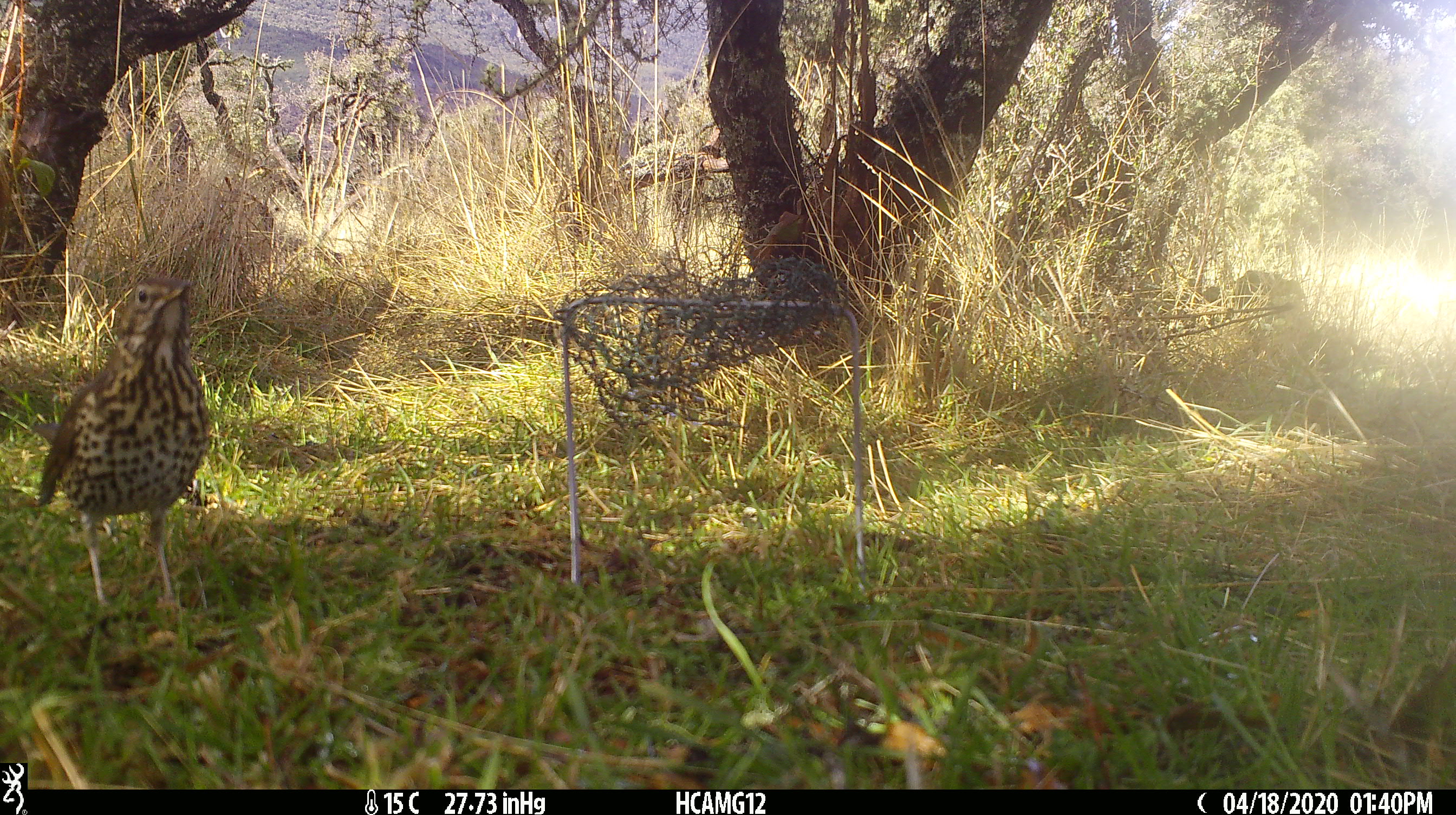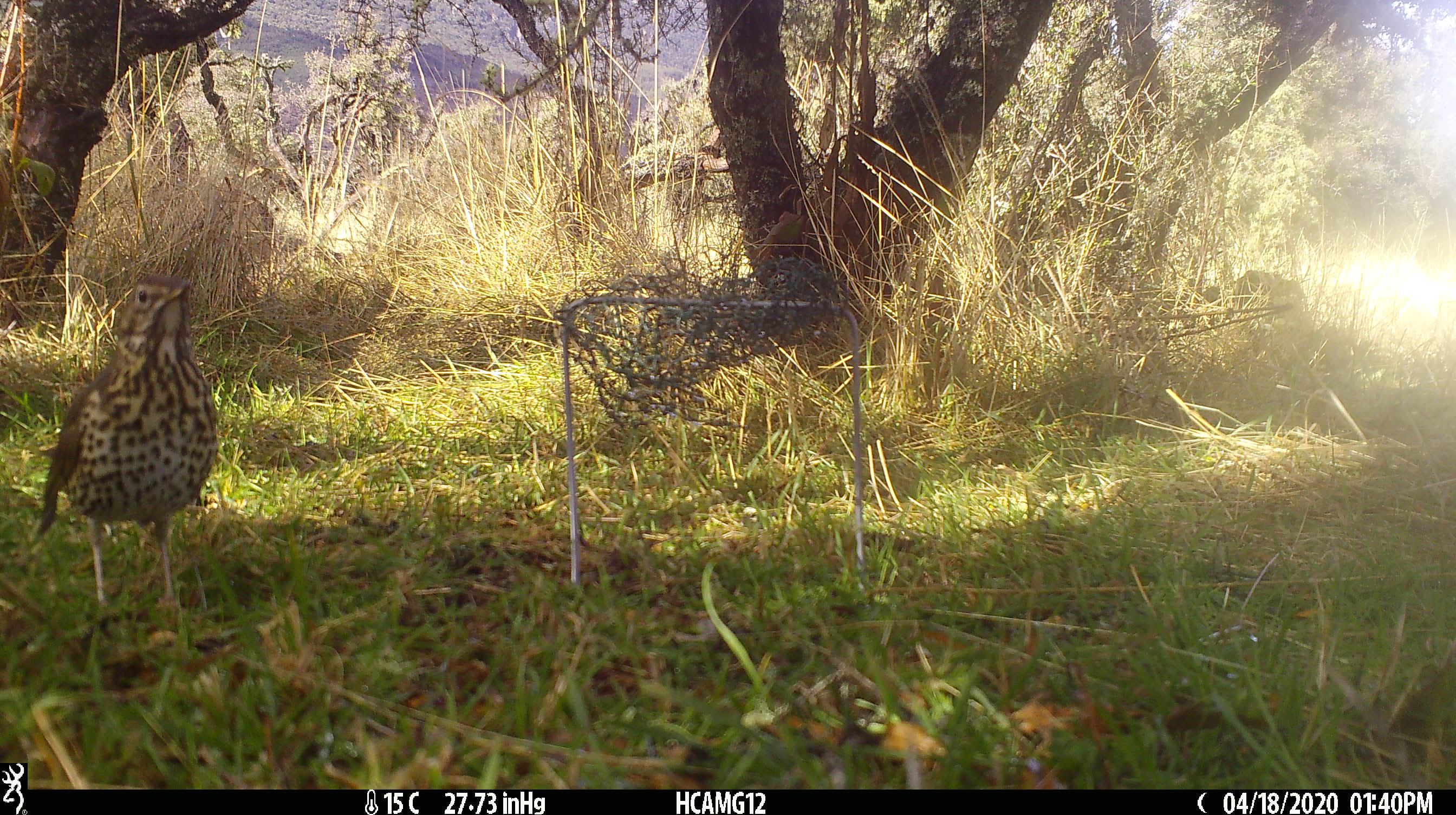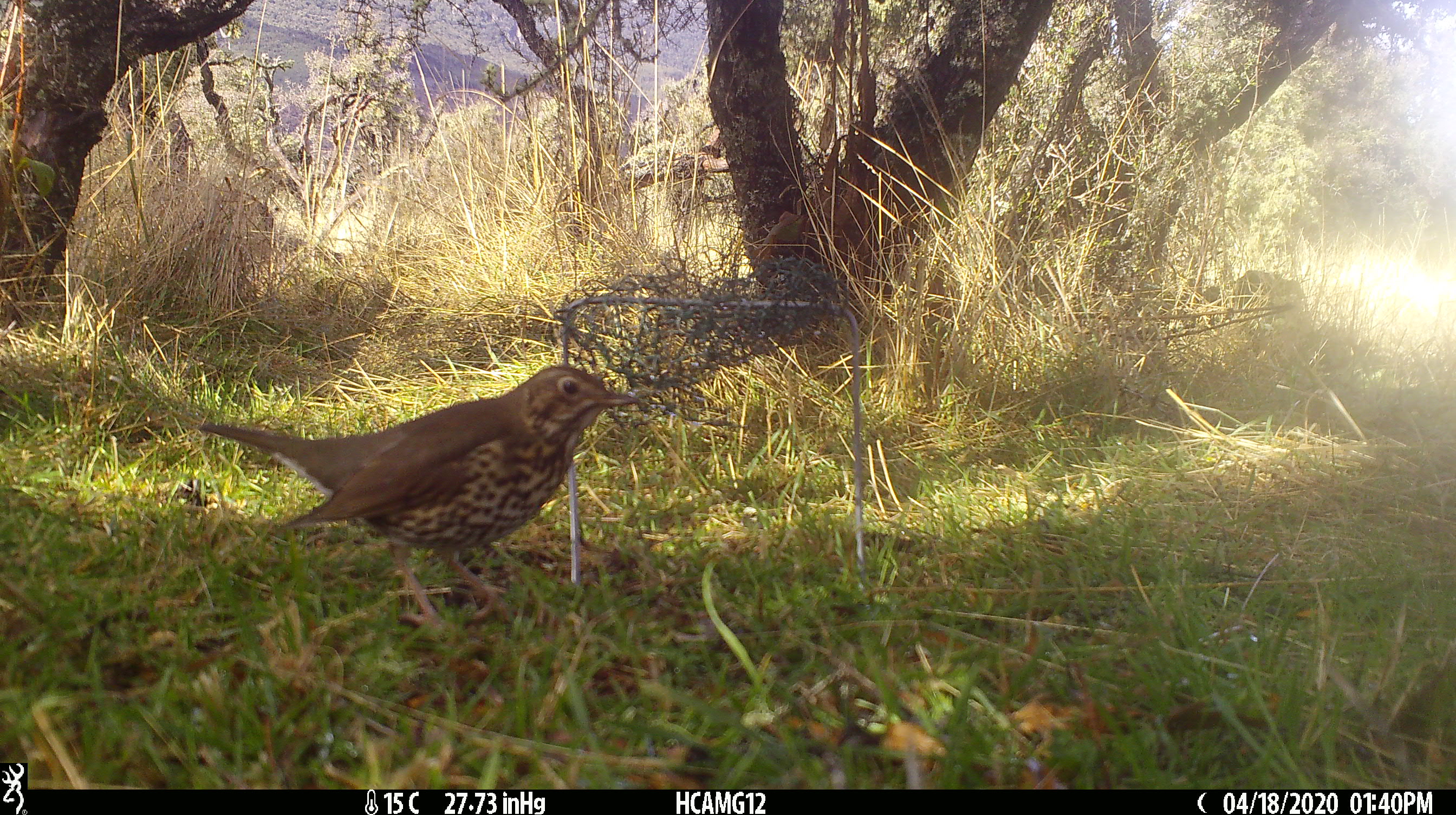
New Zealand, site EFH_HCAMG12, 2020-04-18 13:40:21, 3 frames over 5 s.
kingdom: Animalia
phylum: Chordata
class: Aves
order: Passeriformes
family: Turdidae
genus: Turdus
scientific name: Turdus philomelos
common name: song thrush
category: thrush